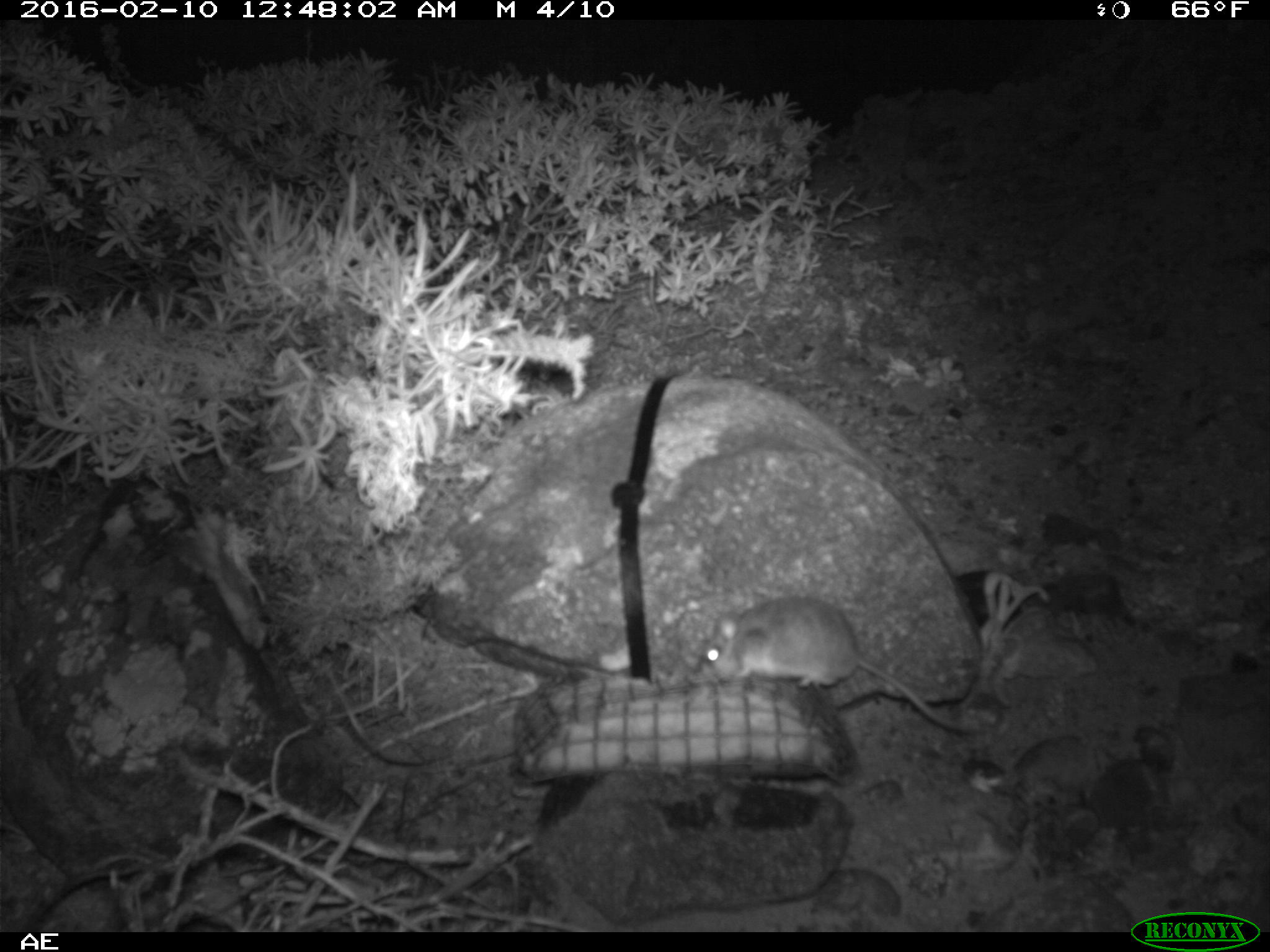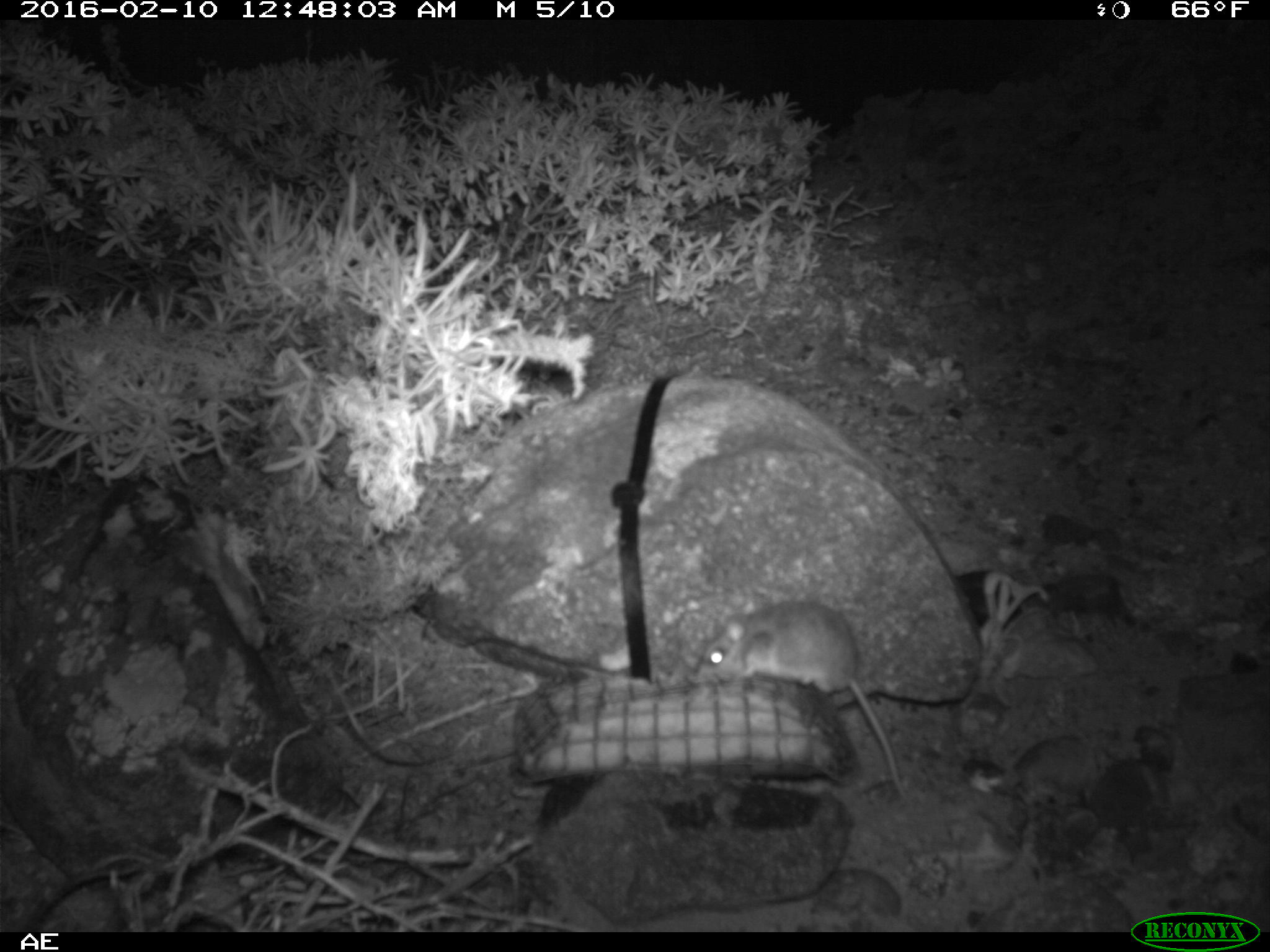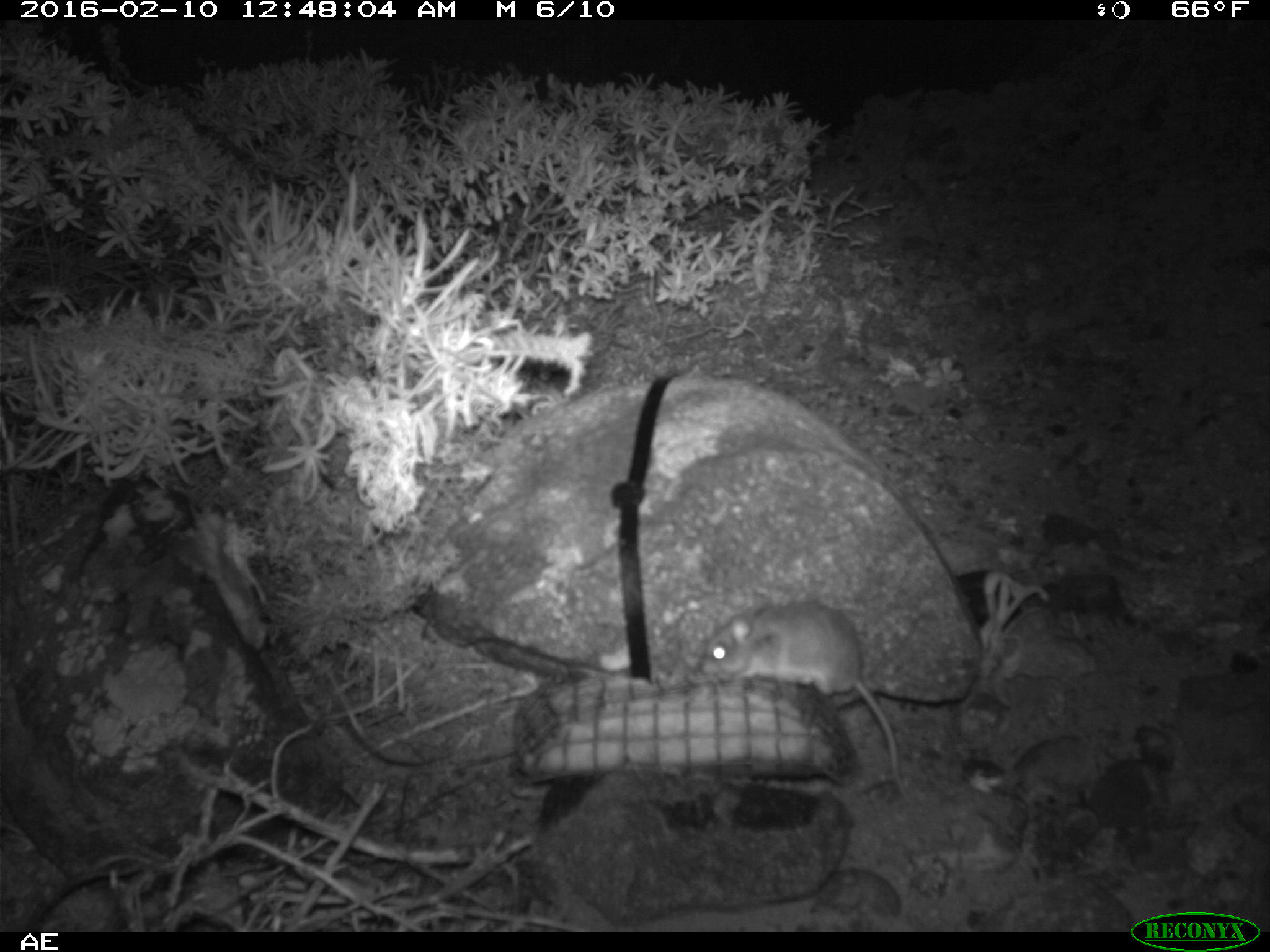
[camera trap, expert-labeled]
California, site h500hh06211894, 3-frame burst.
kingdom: Animalia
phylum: Chordata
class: Mammalia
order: Rodentia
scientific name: Rodentia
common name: rodent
Rodent (Rodentia).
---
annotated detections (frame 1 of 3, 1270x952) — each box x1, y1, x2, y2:
rodent: 695, 593, 981, 737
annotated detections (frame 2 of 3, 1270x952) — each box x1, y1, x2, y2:
rodent: 688, 596, 908, 796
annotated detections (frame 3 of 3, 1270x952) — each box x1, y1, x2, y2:
rodent: 701, 599, 910, 803